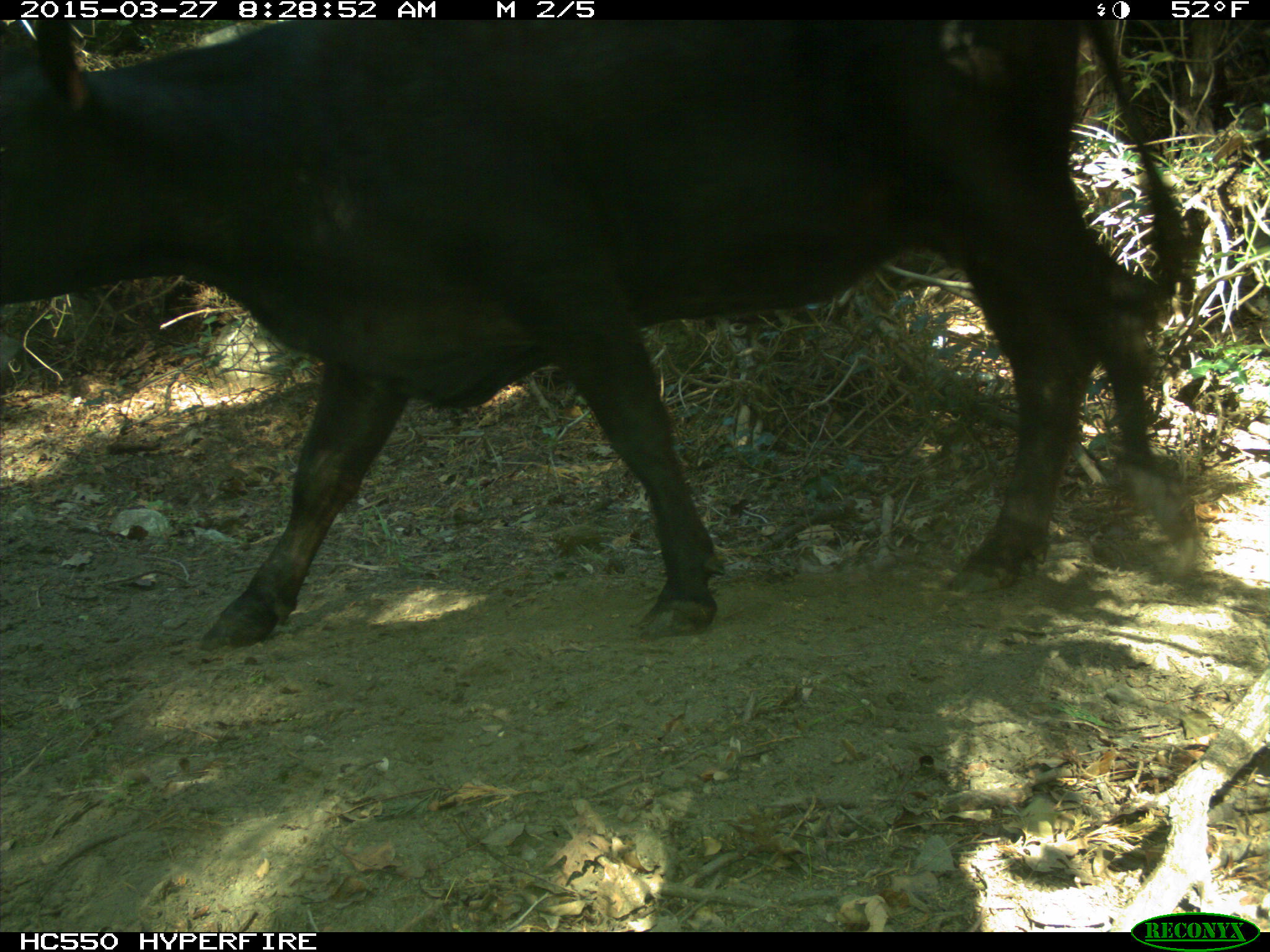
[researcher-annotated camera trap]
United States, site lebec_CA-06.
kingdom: Animalia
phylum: Chordata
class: Mammalia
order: Artiodactyla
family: Bovidae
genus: Bos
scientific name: Bos taurus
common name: domestic cow